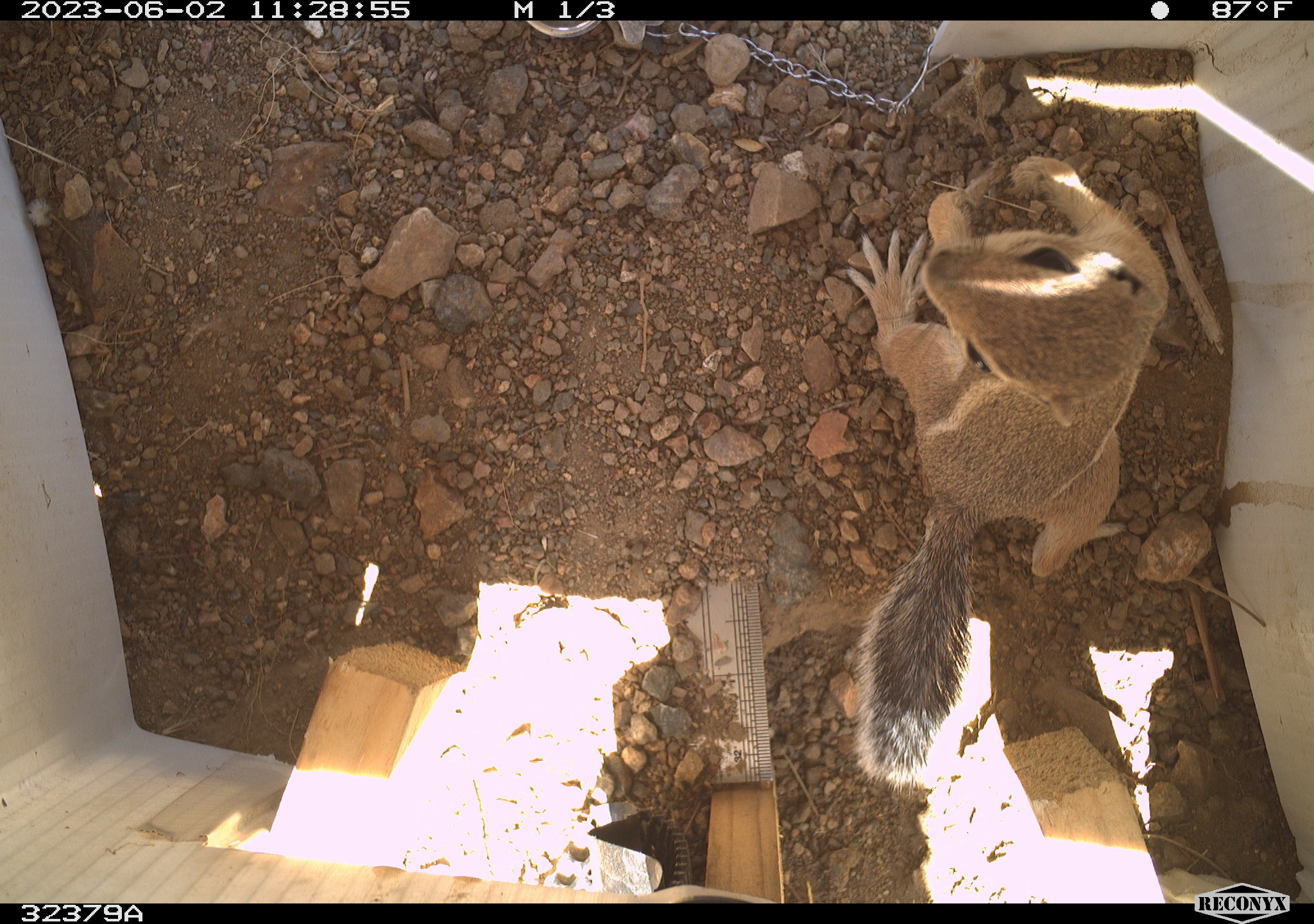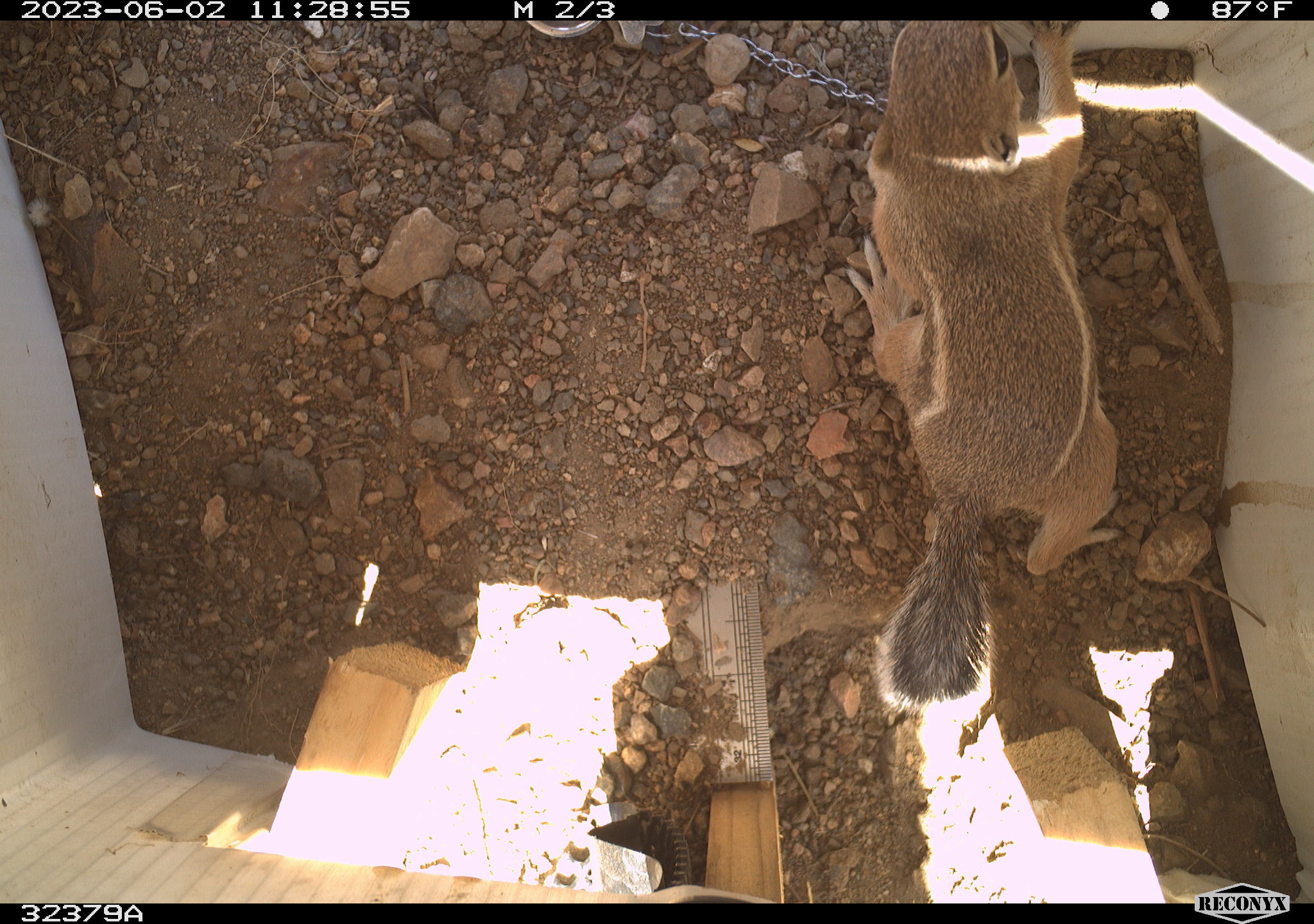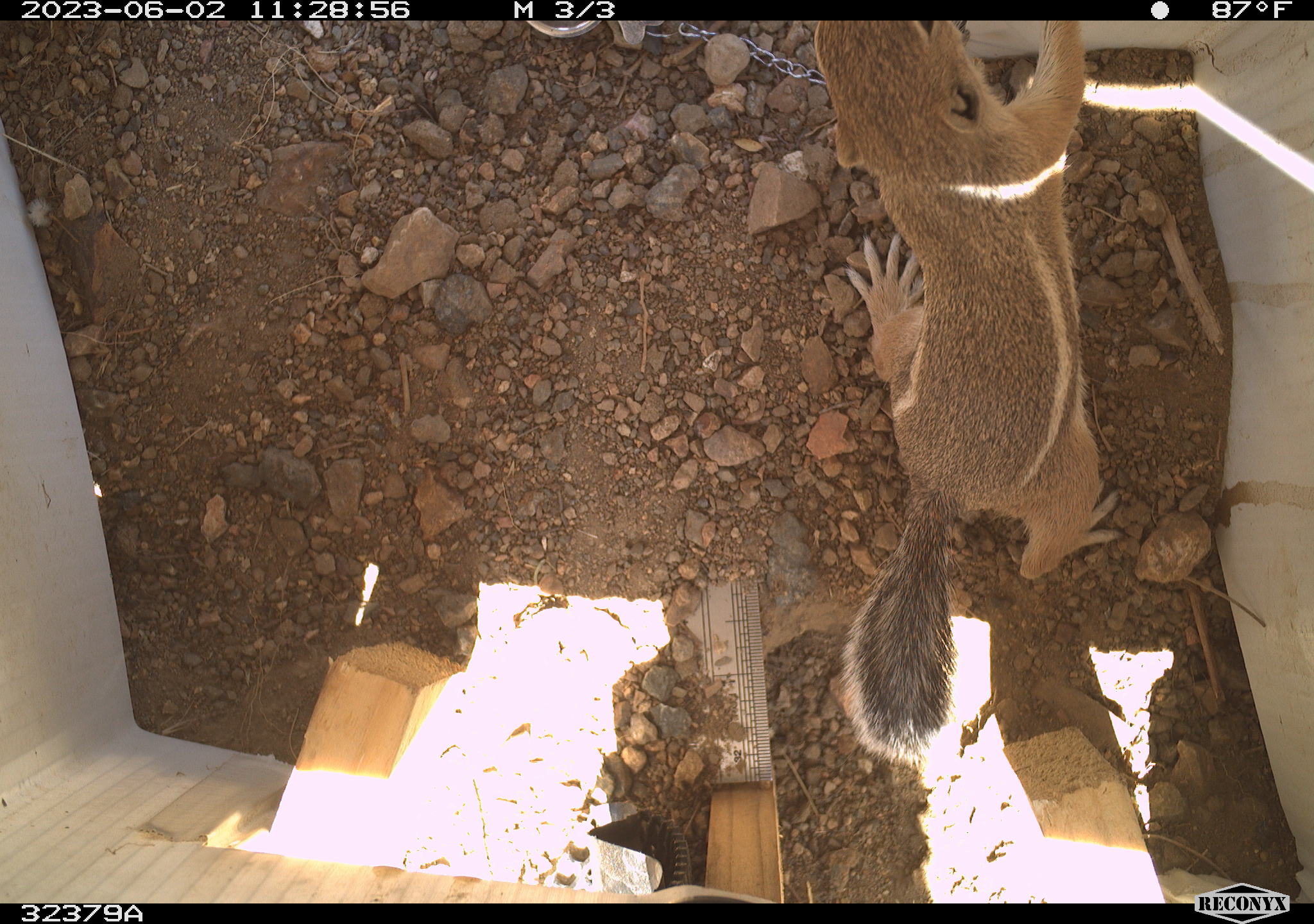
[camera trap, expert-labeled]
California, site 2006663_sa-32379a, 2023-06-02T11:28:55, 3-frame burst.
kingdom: Animalia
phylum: Chordata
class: Mammalia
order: Rodentia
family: Sciuridae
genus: Ammospermophilus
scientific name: Ammospermophilus leucurus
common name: white-tailed antelope squirrel